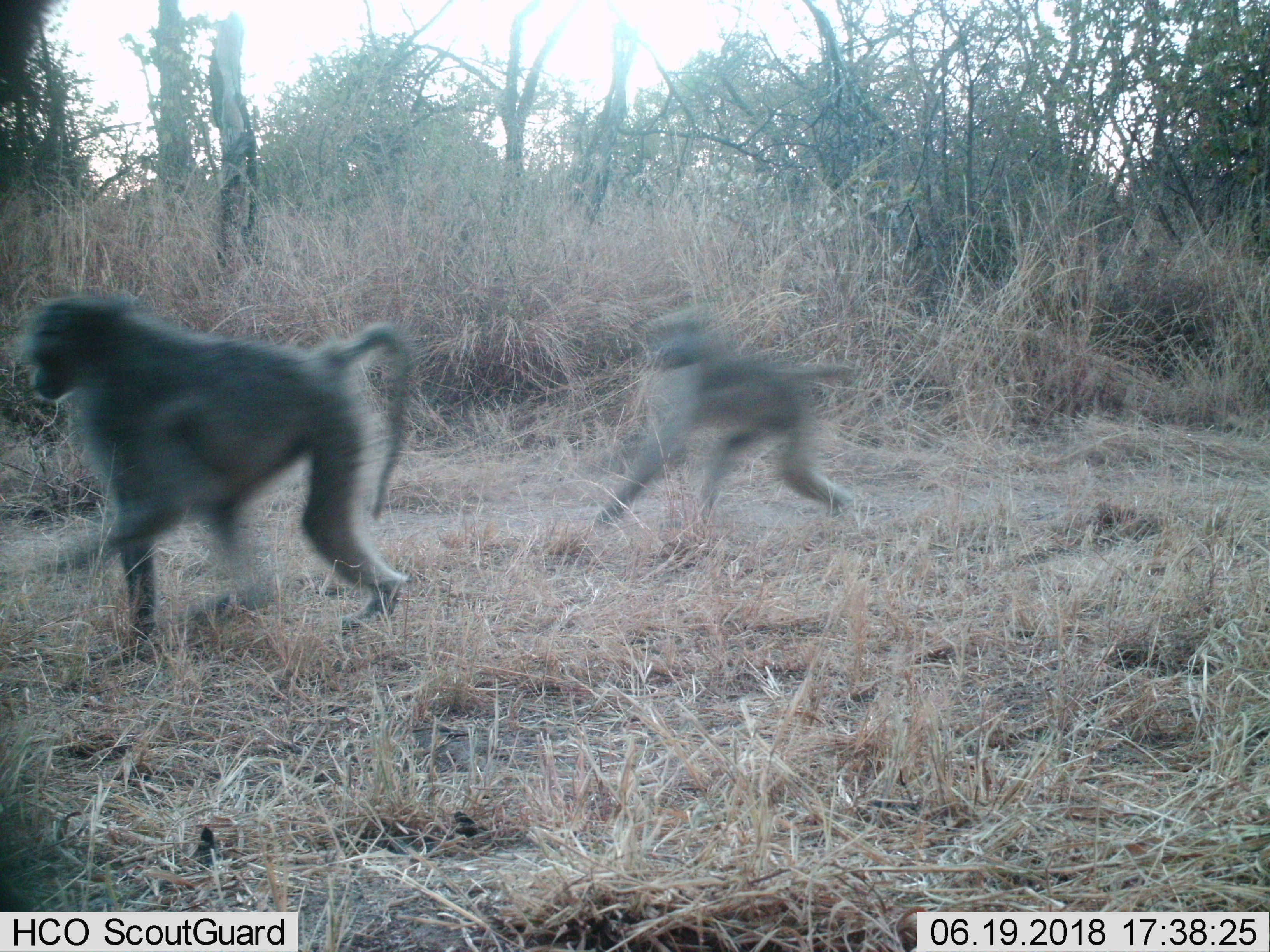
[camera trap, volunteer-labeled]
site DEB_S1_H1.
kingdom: Animalia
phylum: Chordata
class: Mammalia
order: Primates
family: Cercopithecidae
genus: Papio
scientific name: Papio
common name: baboon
Baboon (Papio), count 2. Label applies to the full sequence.